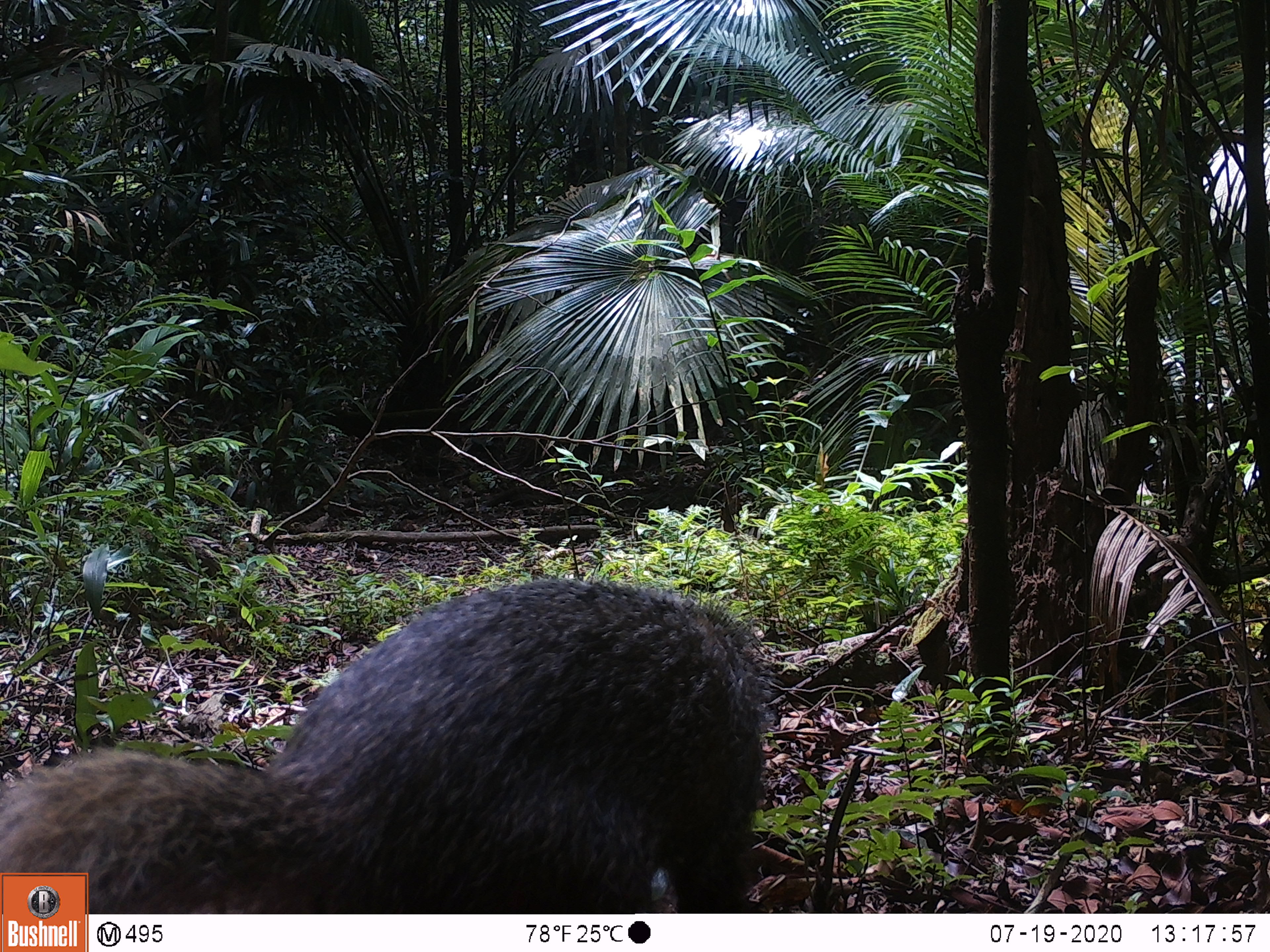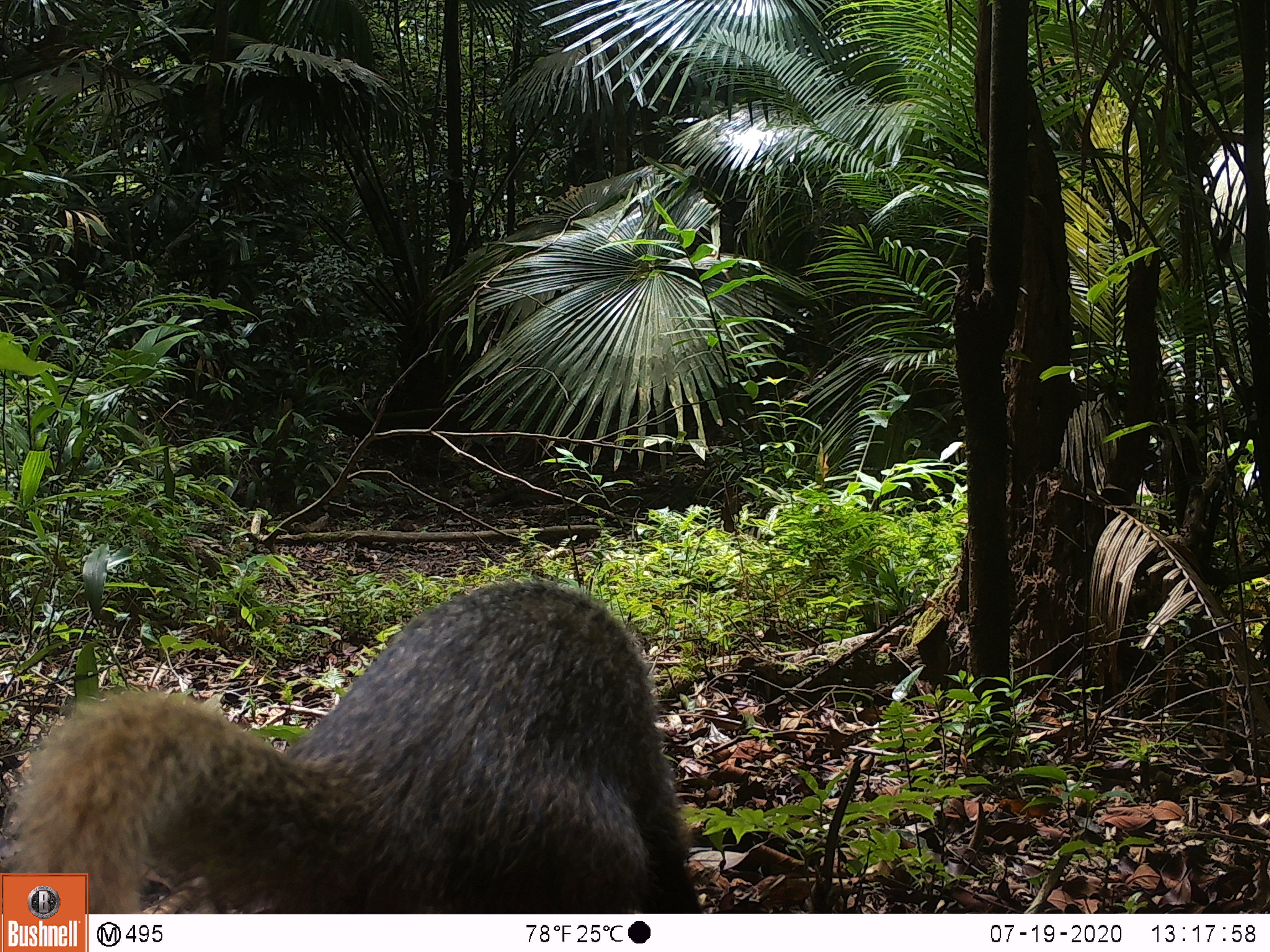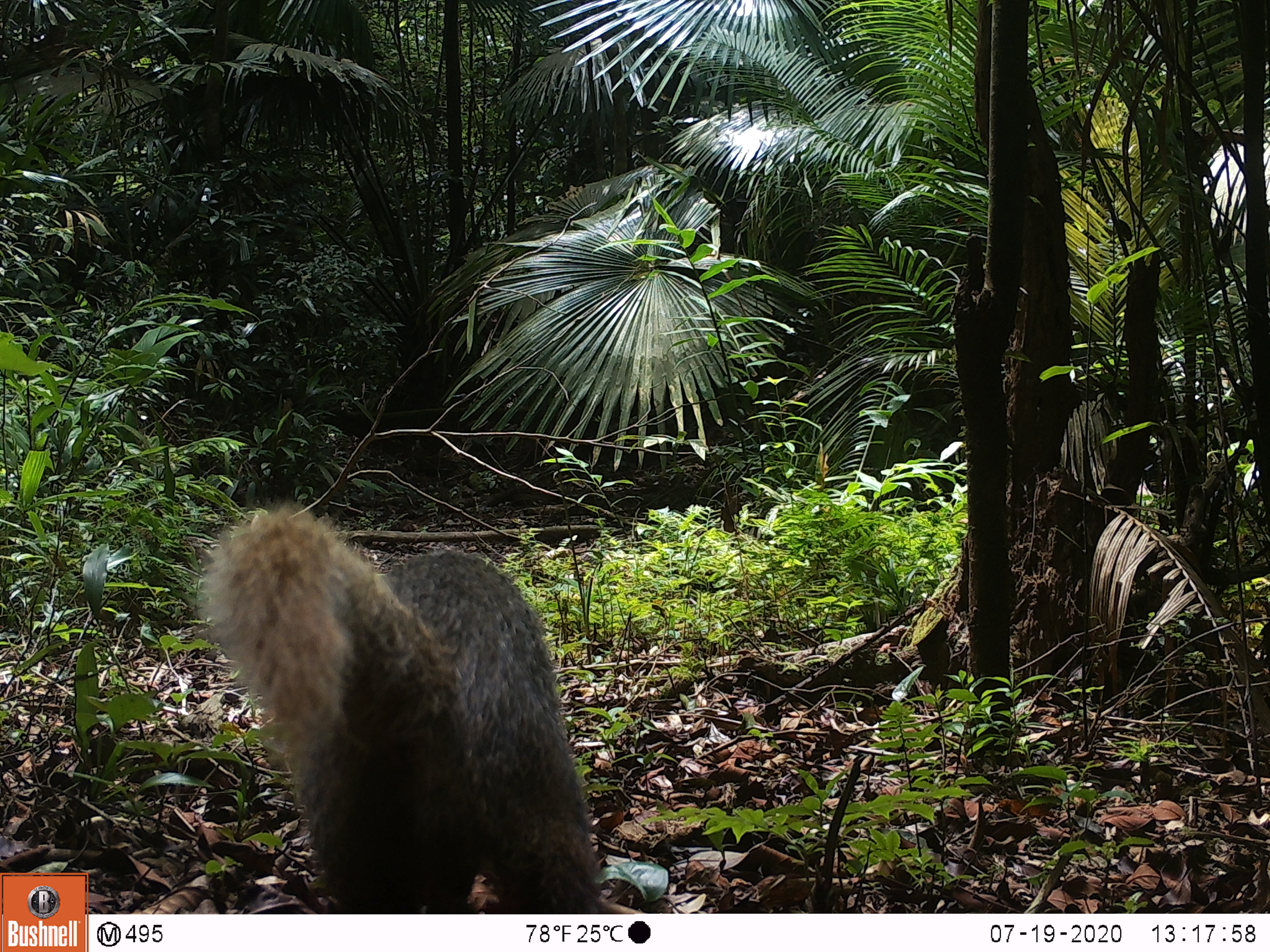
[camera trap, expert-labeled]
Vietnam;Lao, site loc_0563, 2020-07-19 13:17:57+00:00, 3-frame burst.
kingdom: Animalia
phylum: Chordata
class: Mammalia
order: Carnivora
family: Herpestidae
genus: Urva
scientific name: Urva urva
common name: crab-eating mongoose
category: crab eating mongoose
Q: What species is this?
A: Crab eating mongoose (crab-eating mongoose) (Urva urva).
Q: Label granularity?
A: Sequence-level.